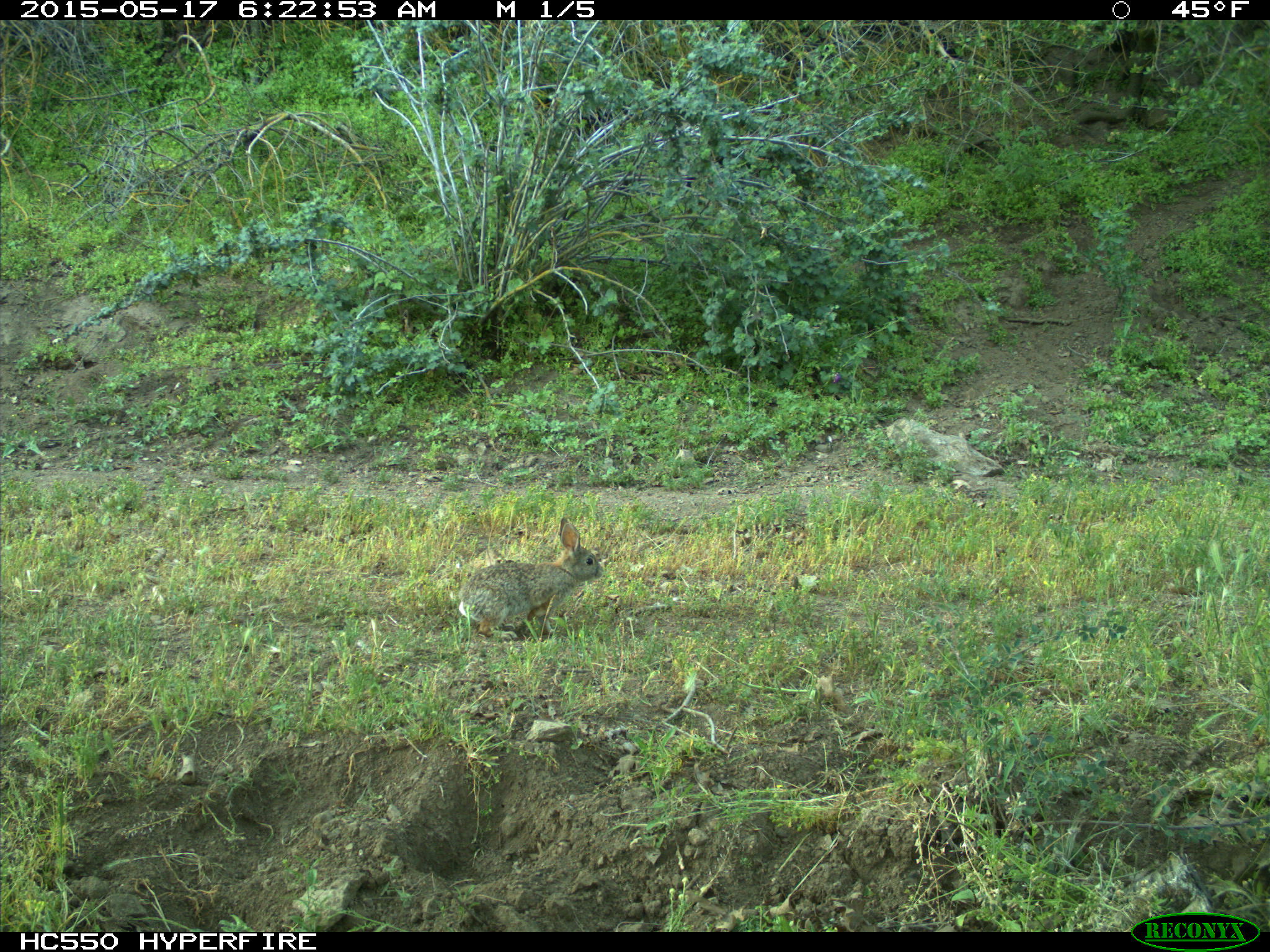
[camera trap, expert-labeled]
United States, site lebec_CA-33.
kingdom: Animalia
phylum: Chordata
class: Mammalia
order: Lagomorpha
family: Leporidae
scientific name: Leporidae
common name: rabbits and hares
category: unidentified rabbit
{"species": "unidentified rabbit (rabbits and hares) (Leporidae)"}